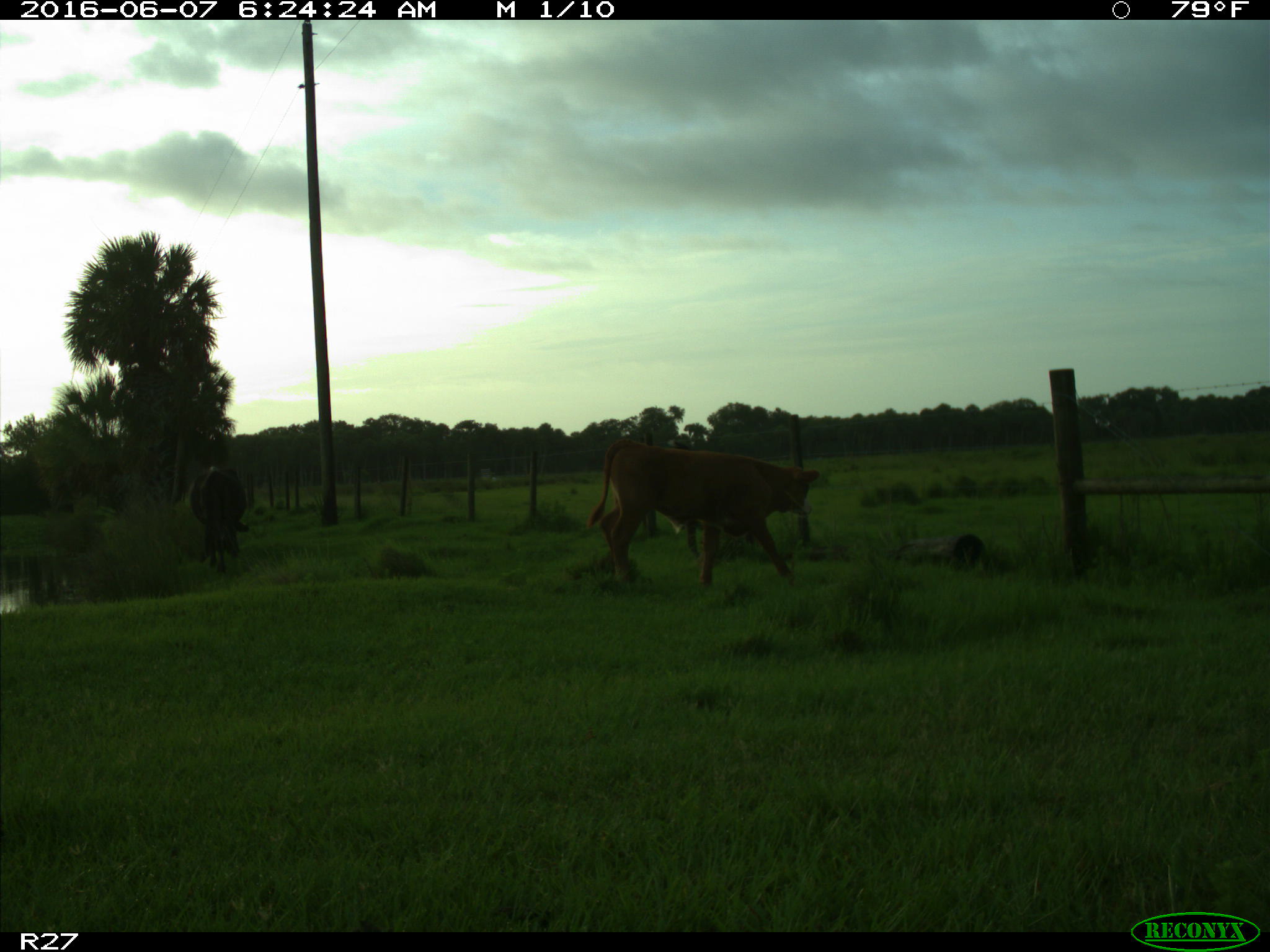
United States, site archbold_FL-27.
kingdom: Animalia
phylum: Chordata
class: Mammalia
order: Artiodactyla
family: Bovidae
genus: Bos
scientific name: Bos taurus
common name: domestic cow